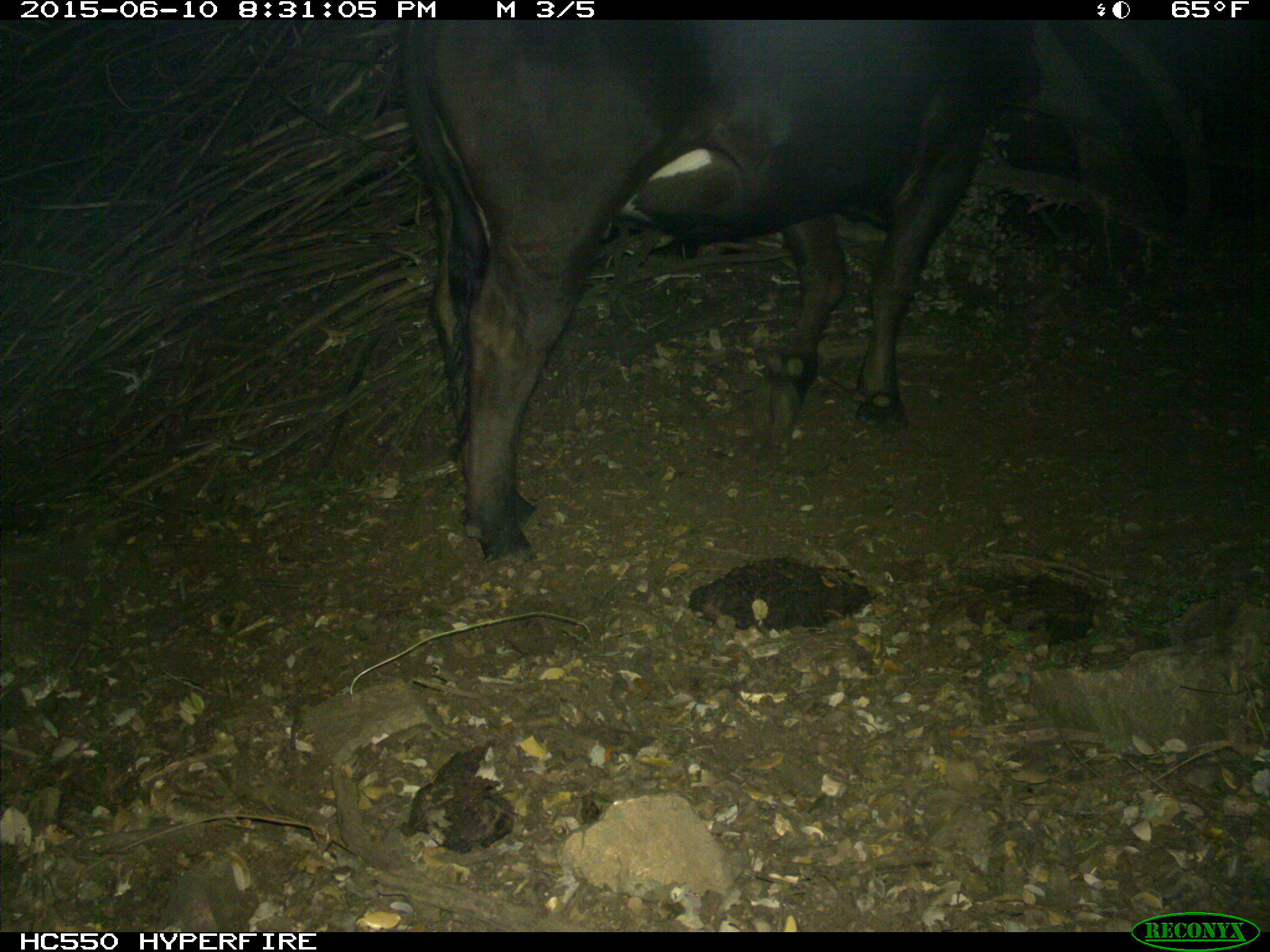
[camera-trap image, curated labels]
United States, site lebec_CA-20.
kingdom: Animalia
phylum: Chordata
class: Mammalia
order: Artiodactyla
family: Bovidae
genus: Bos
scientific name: Bos taurus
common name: domestic cow